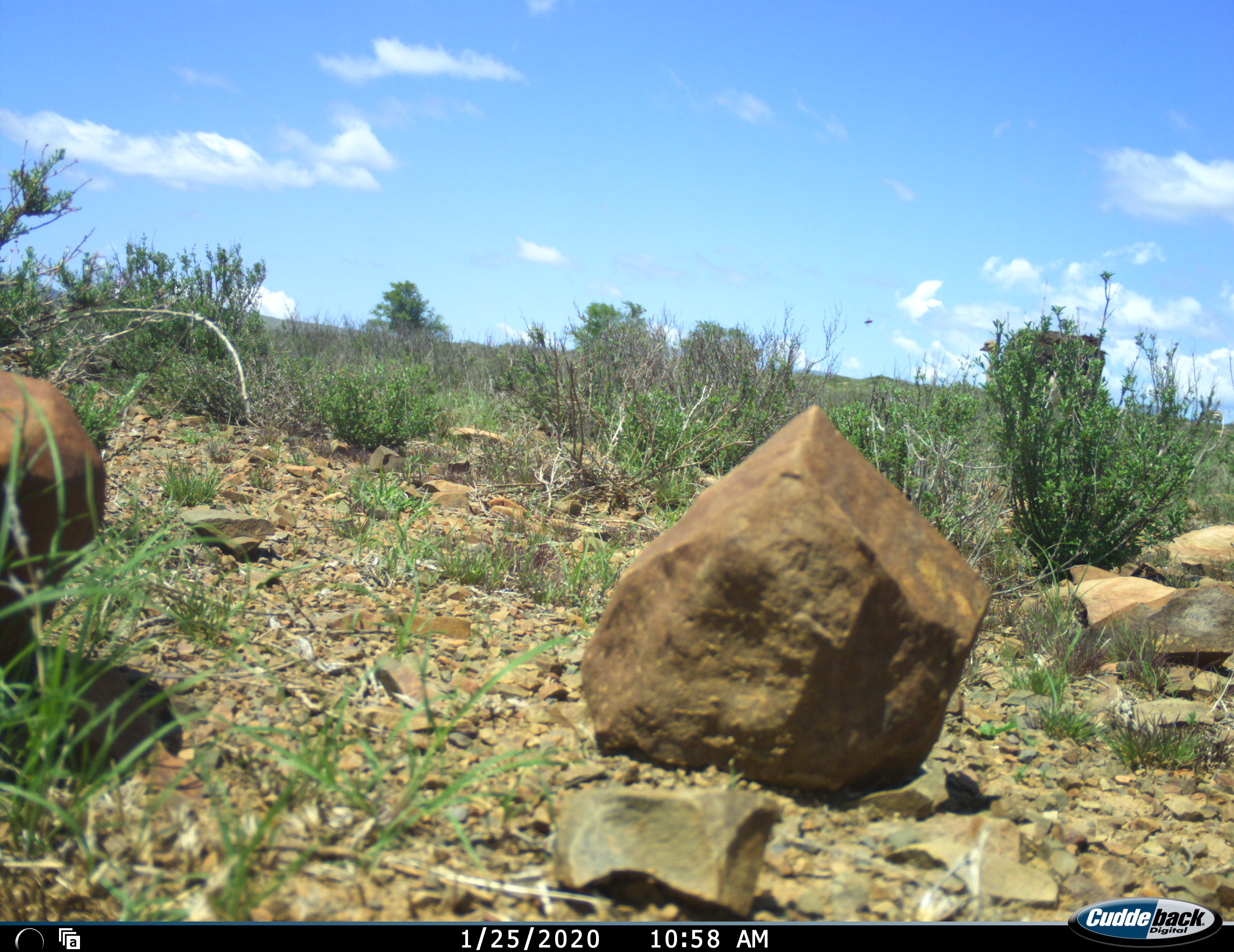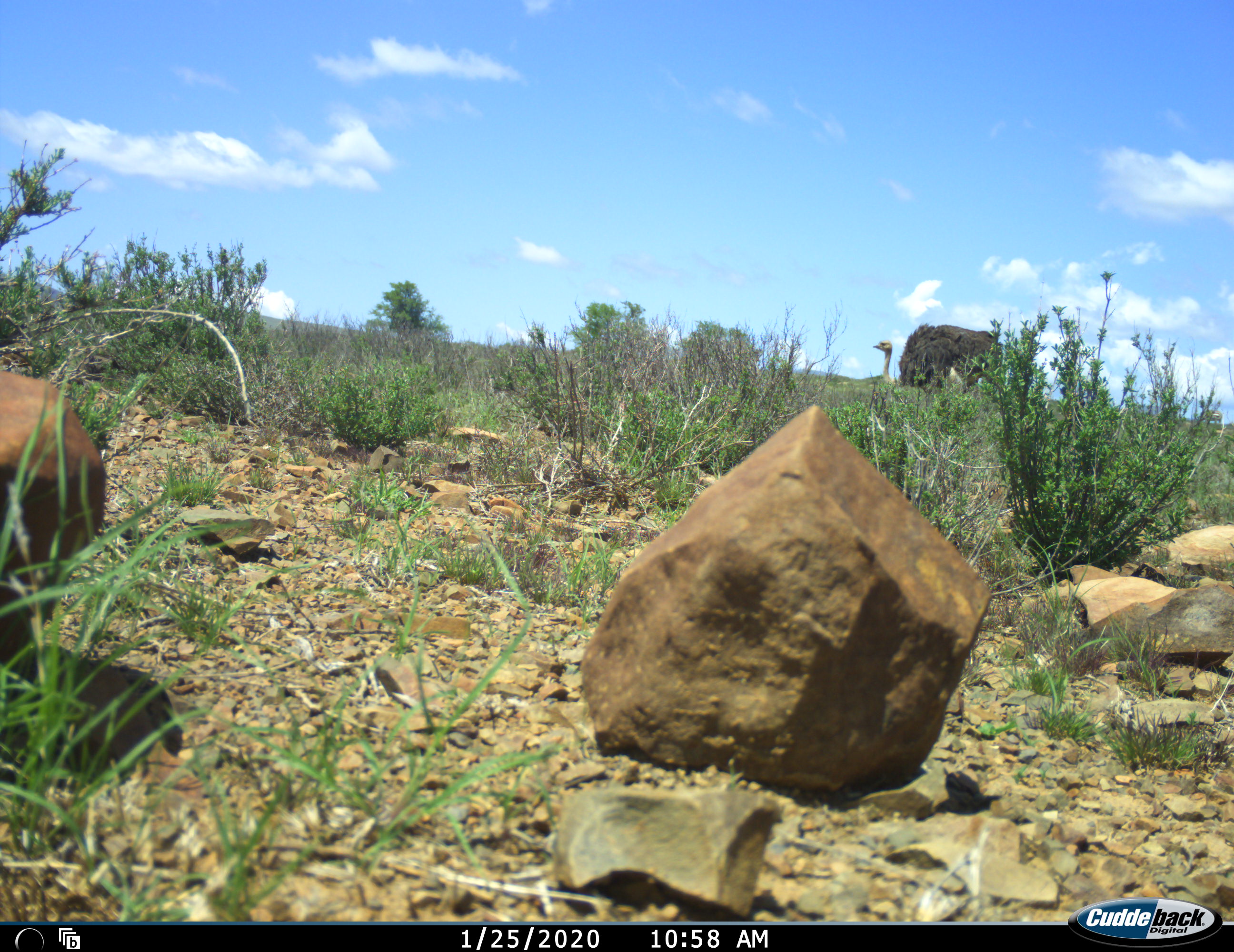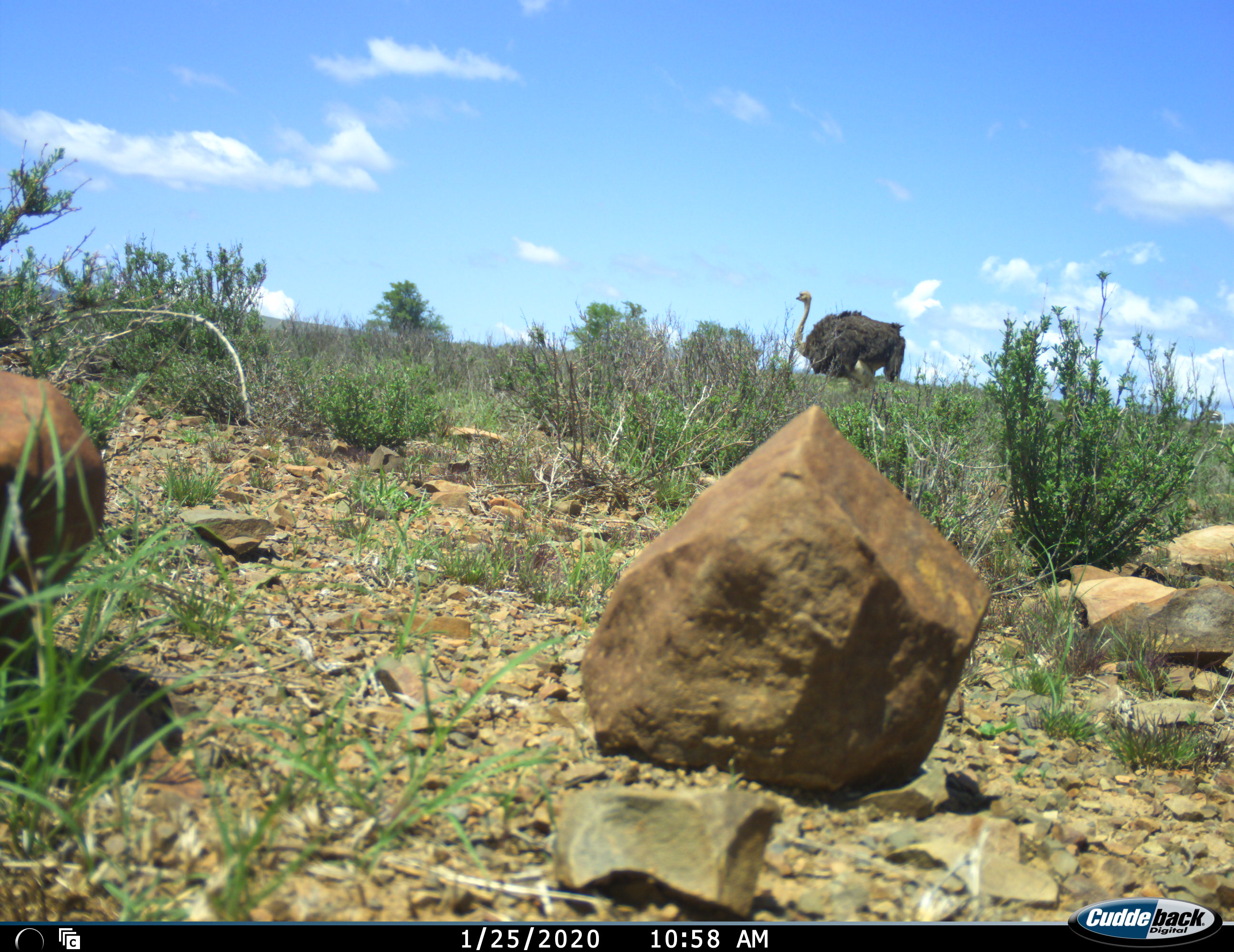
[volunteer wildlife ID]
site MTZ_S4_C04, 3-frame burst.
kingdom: Animalia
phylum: Chordata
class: Aves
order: Struthioniformes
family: Struthionidae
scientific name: Struthionidae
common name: ostrich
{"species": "ostrich (Struthionidae)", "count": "1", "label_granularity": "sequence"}